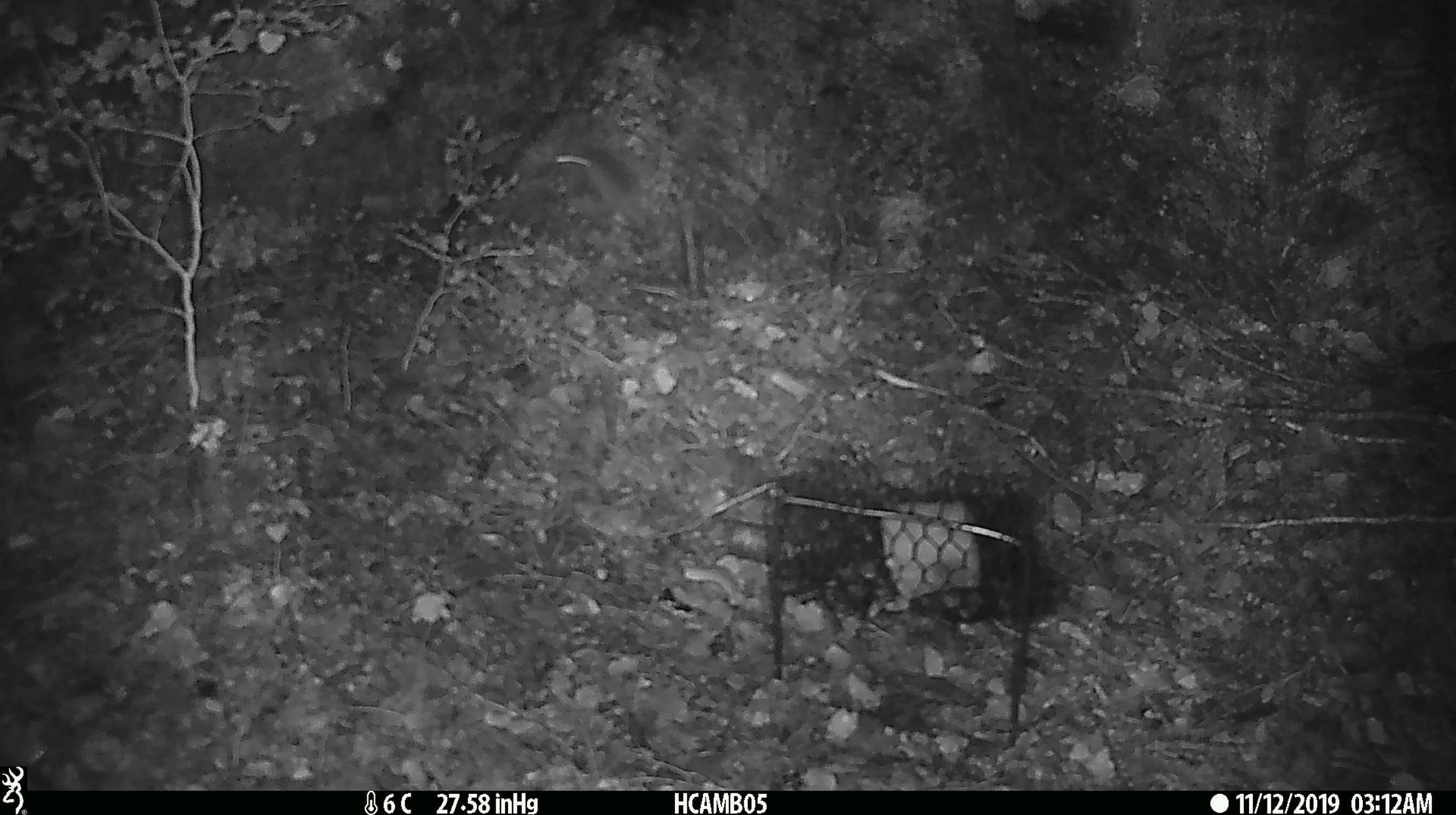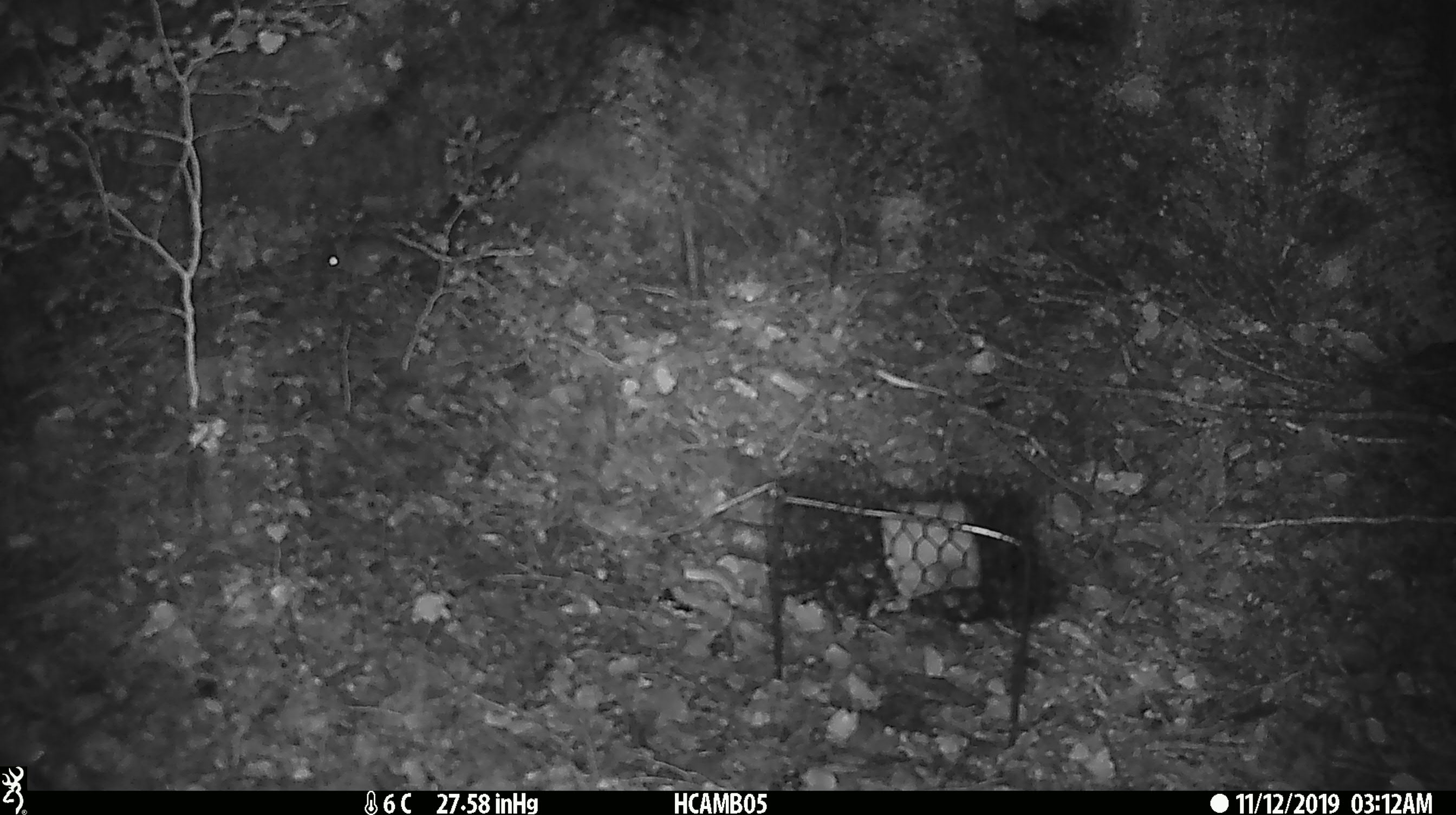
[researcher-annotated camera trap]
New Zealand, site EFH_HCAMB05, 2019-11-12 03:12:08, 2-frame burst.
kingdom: Animalia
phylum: Chordata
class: Mammalia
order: Rodentia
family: Muridae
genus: Mus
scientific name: Mus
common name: mouse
Mouse (Mus).